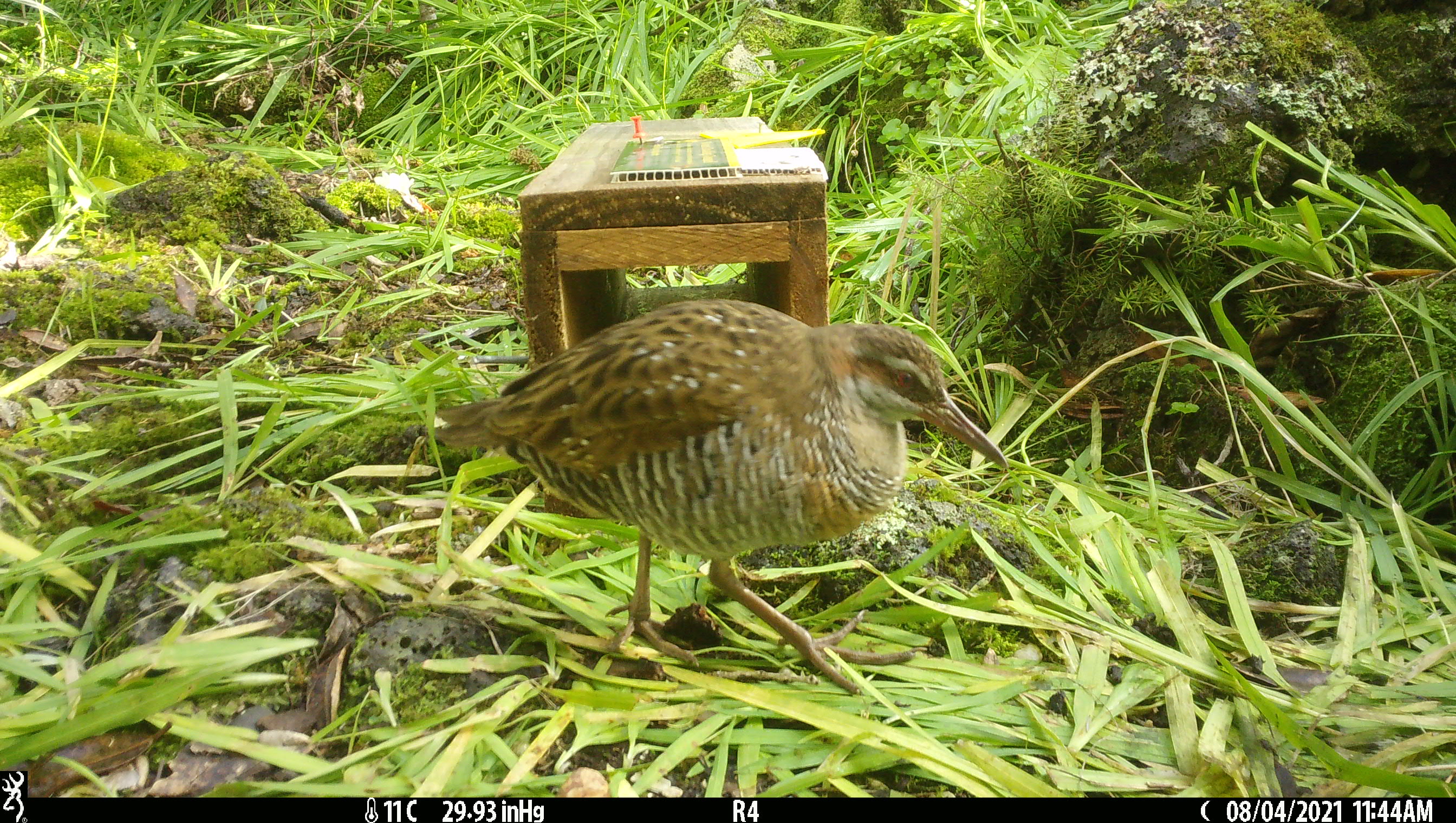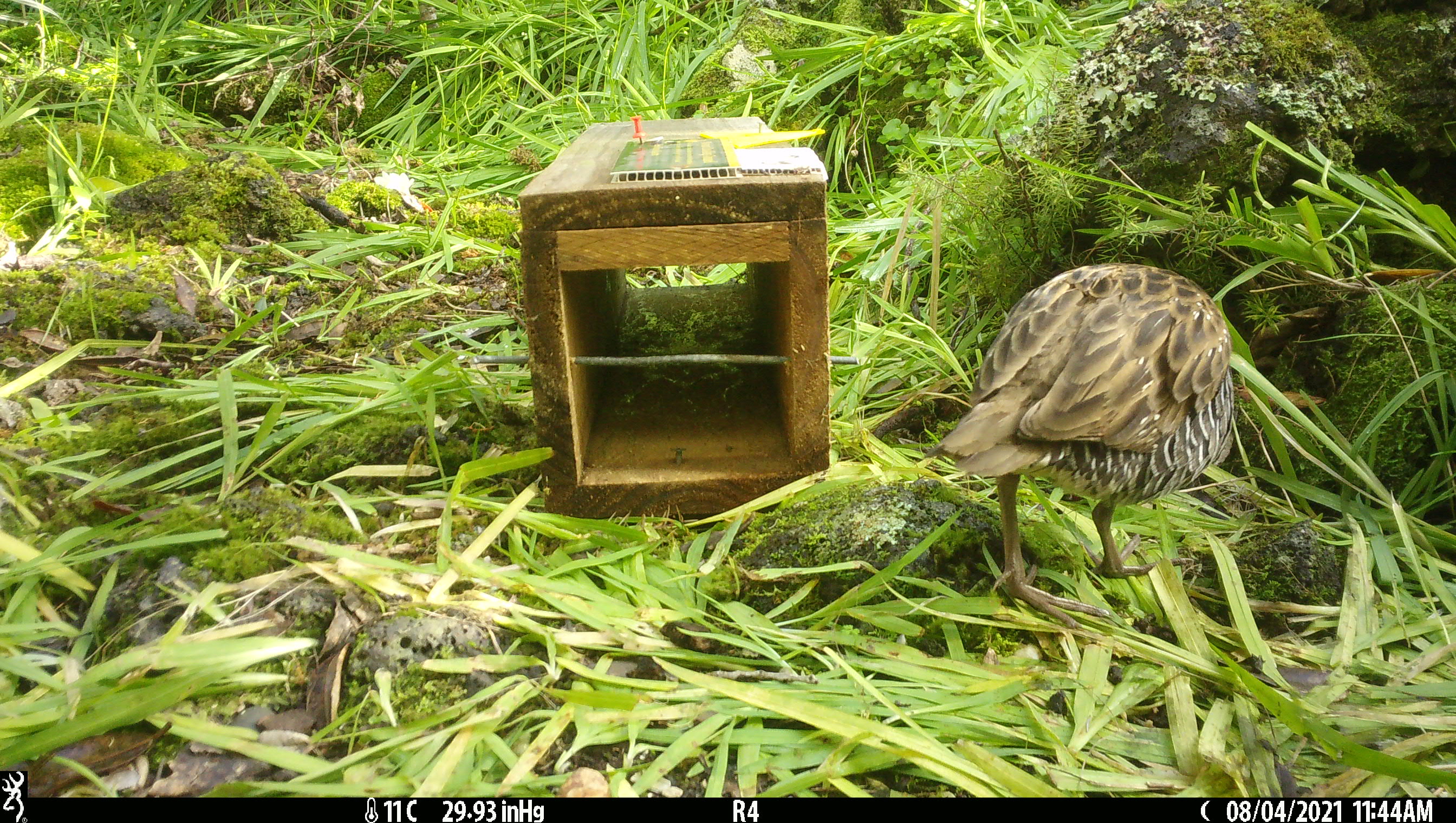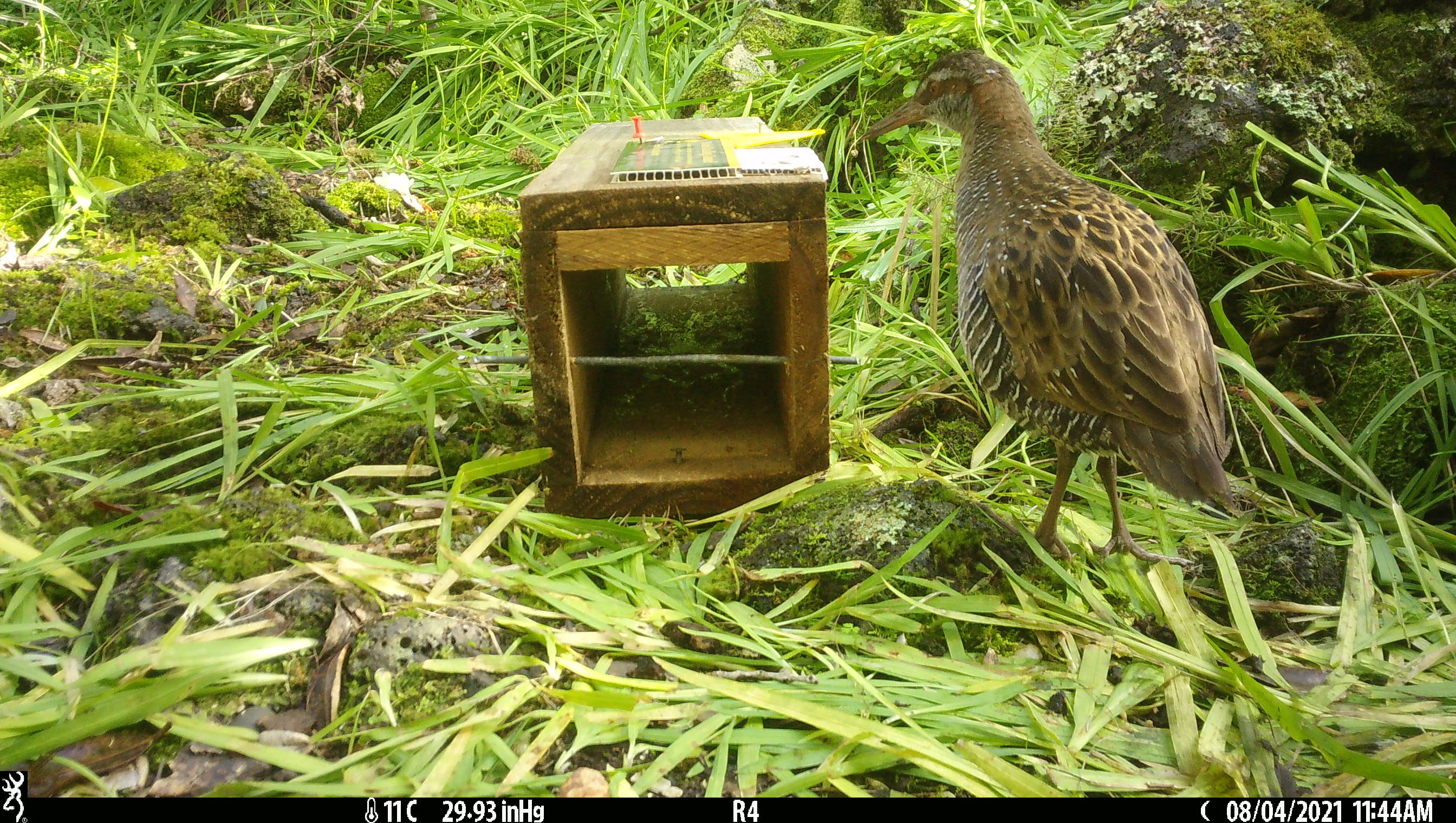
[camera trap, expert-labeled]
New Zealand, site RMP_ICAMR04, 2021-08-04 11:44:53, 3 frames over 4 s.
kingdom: Animalia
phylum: Chordata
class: Aves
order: Gruiformes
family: Rallidae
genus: Gallirallus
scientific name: Gallirallus philippensis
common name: buff-banded rail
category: banded rail